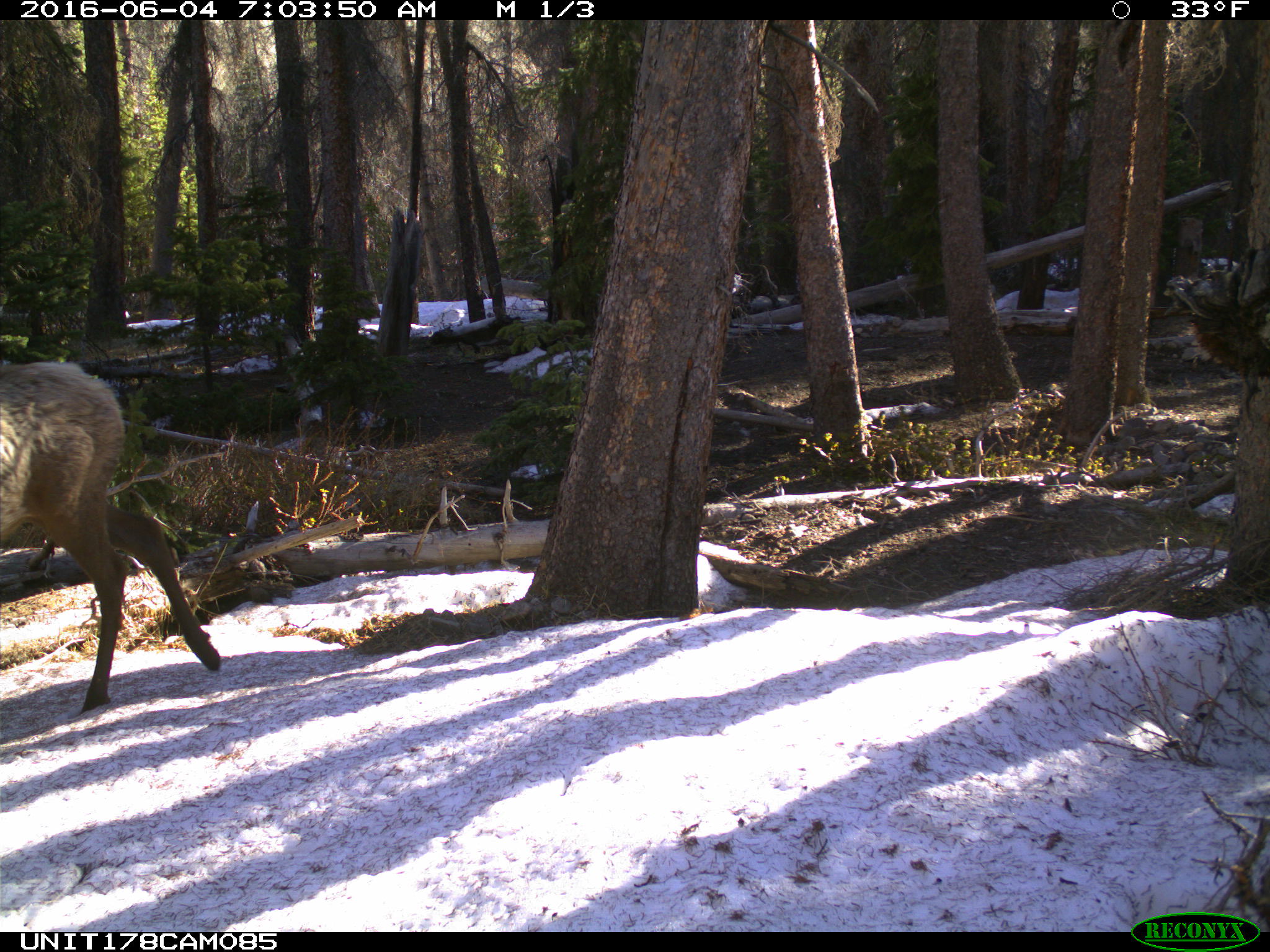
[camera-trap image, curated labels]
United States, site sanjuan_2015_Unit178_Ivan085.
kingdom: Animalia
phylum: Chordata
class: Mammalia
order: Artiodactyla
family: Cervidae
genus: Cervus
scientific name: Cervus elaphus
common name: red deer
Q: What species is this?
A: Cervus elaphus (red deer).